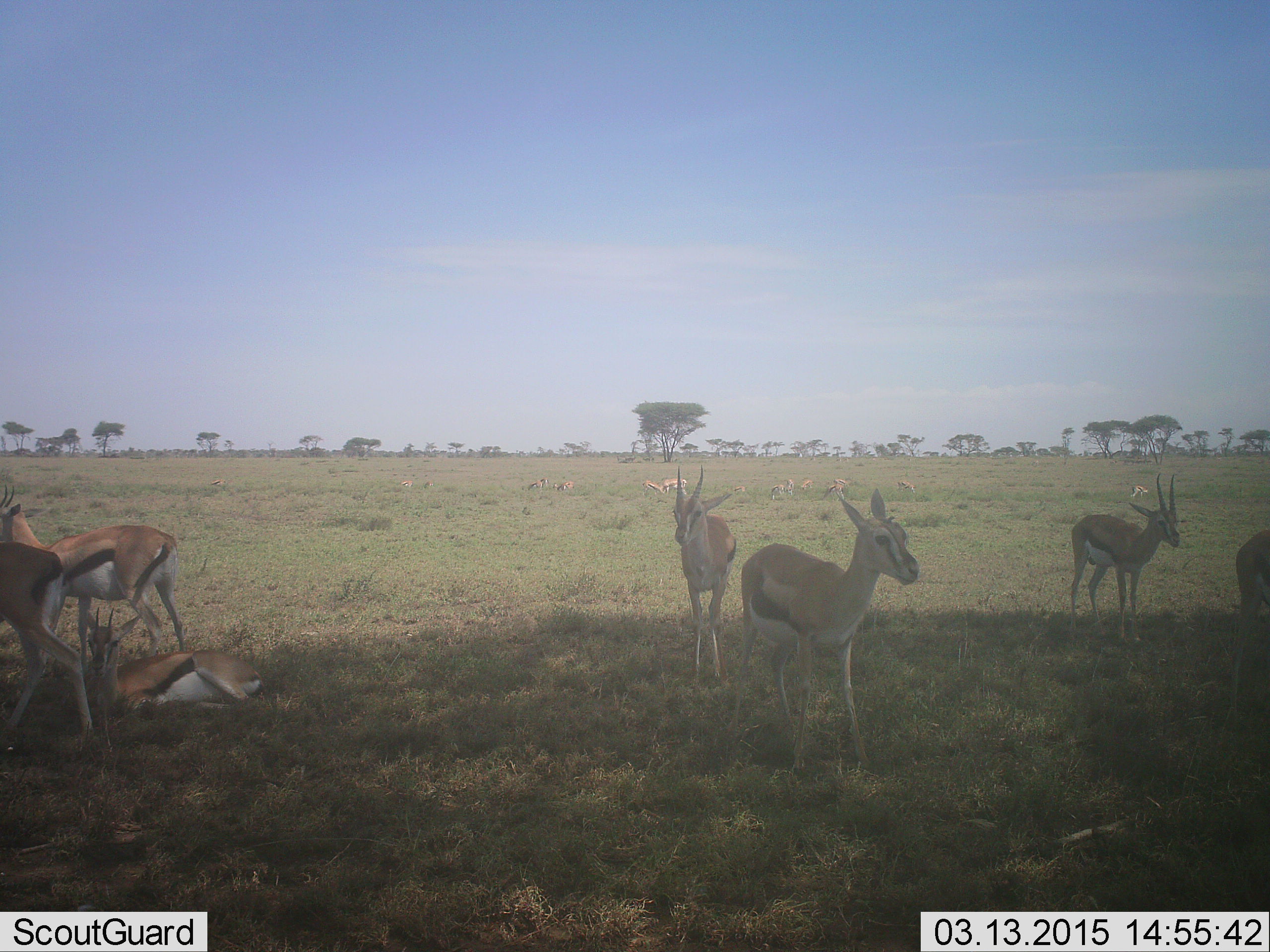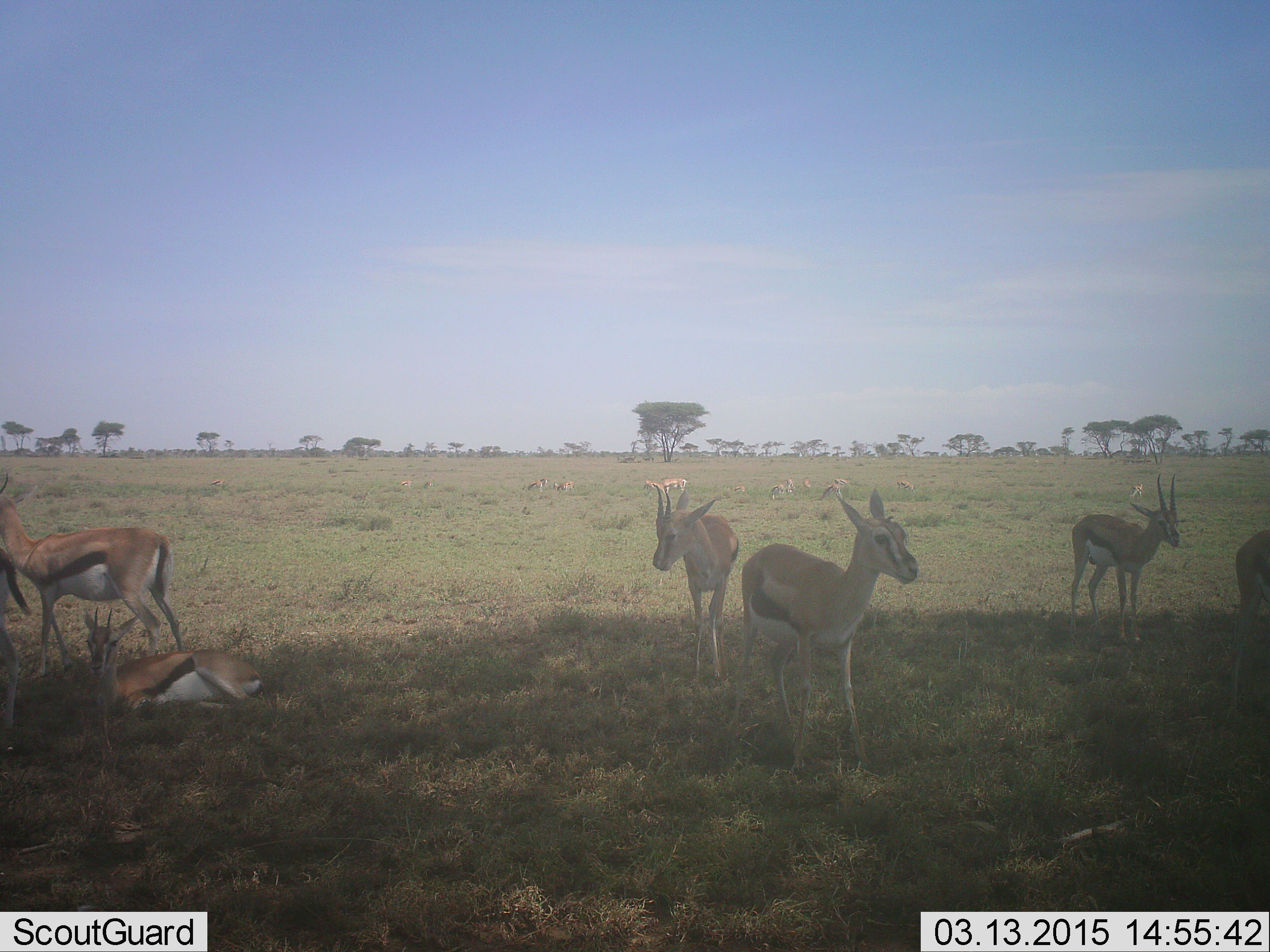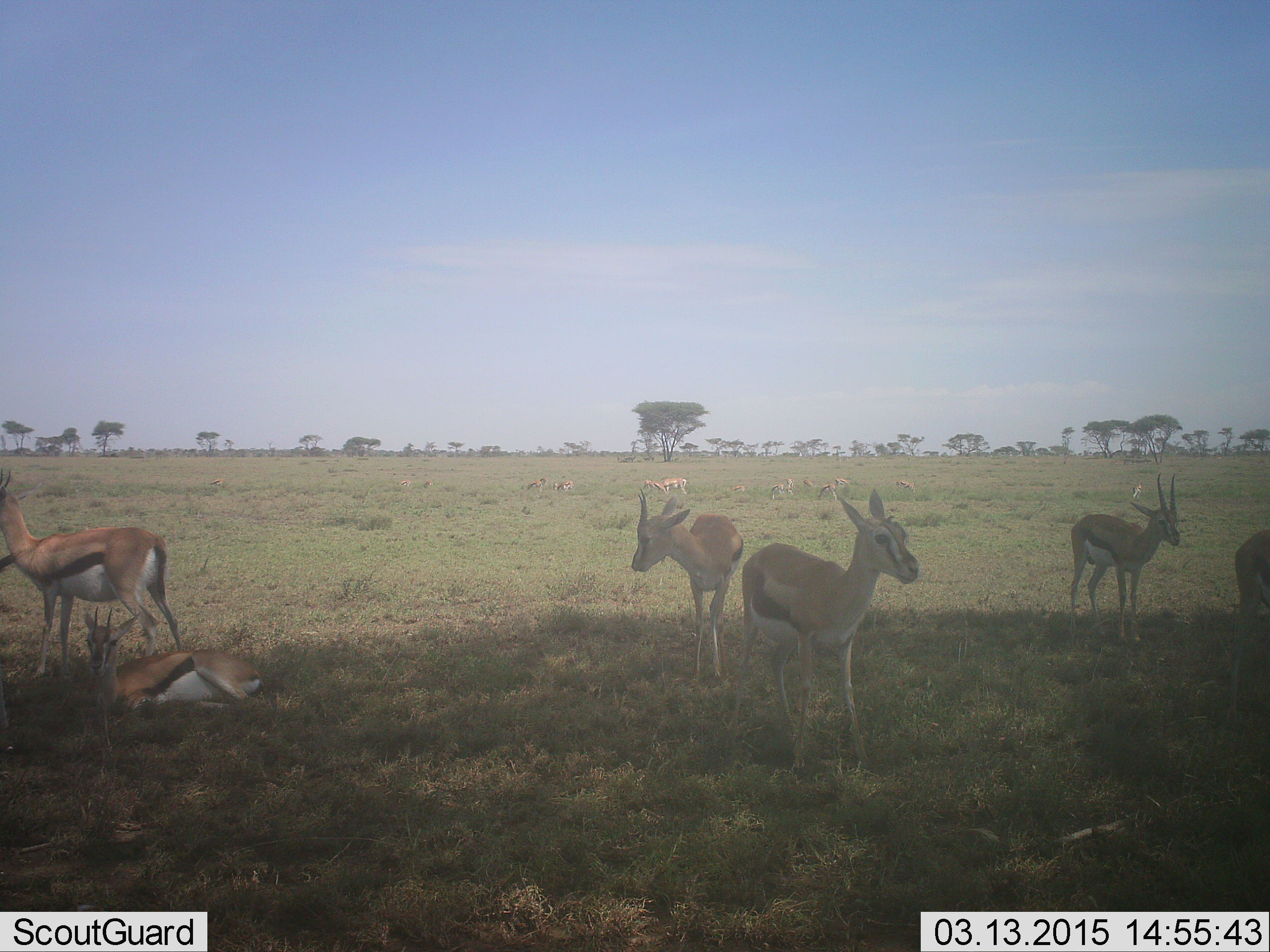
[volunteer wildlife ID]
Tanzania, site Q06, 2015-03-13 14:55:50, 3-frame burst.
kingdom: Animalia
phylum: Chordata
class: Mammalia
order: Artiodactyla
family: Bovidae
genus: Eudorcas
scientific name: Eudorcas thomsonii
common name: thomson's gazelle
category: gazellethomsons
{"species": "gazellethomsons (thomson's gazelle) (Eudorcas thomsonii)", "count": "11-50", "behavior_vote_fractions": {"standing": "100%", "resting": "100%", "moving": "70%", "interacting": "10%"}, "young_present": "0%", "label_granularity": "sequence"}